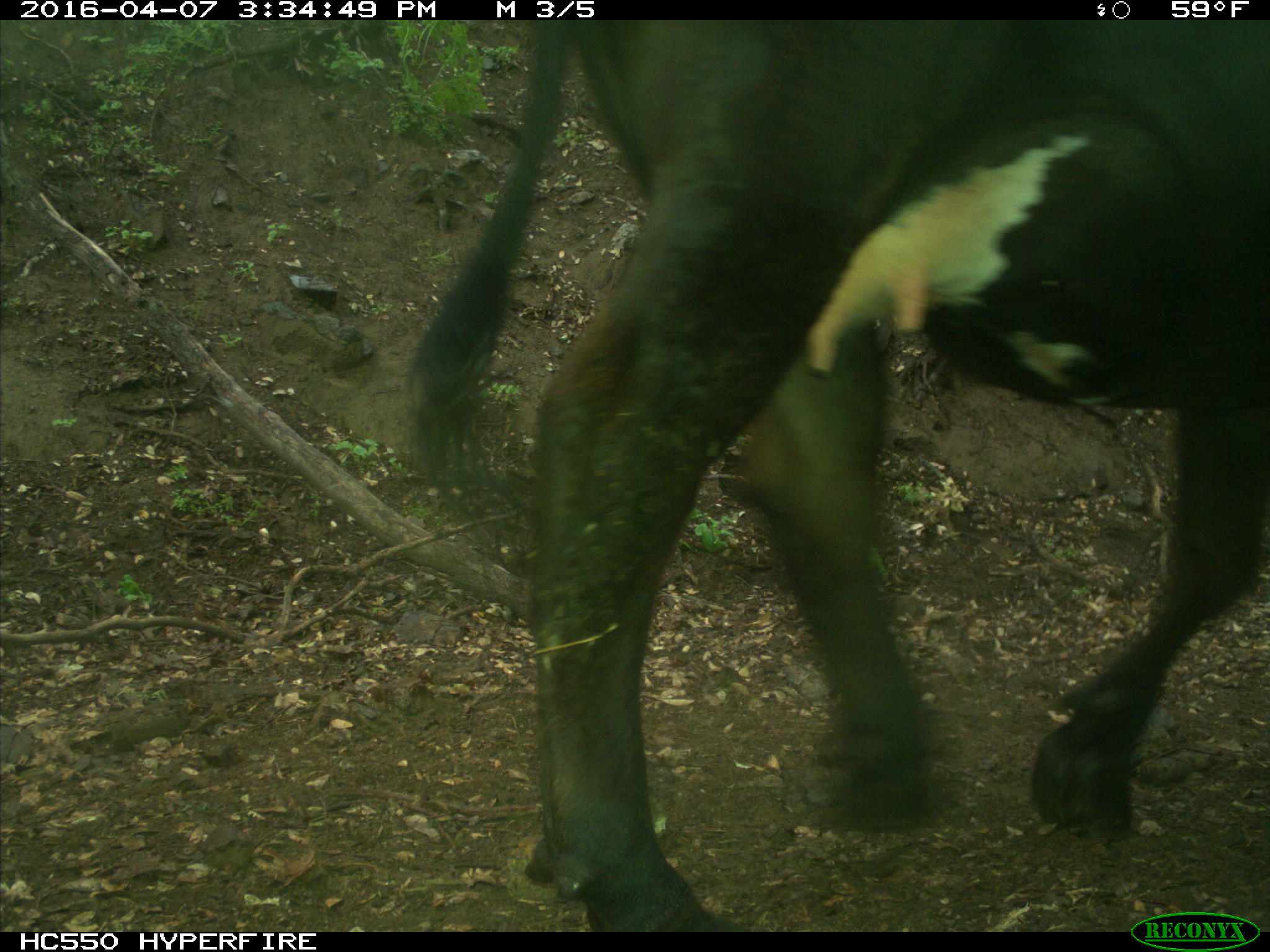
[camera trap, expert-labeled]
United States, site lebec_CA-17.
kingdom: Animalia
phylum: Chordata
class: Mammalia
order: Artiodactyla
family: Bovidae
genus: Bos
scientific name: Bos taurus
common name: domestic cow